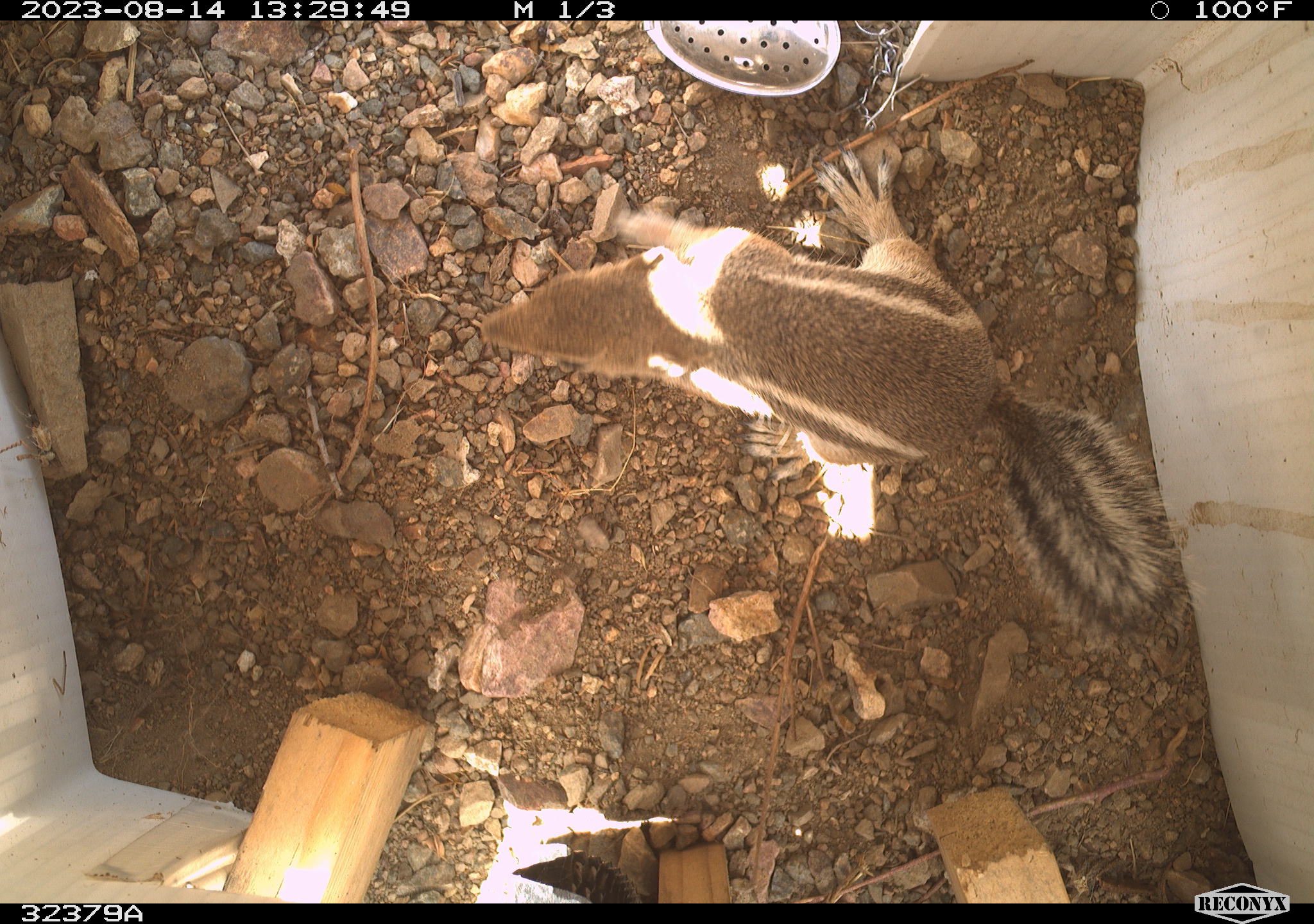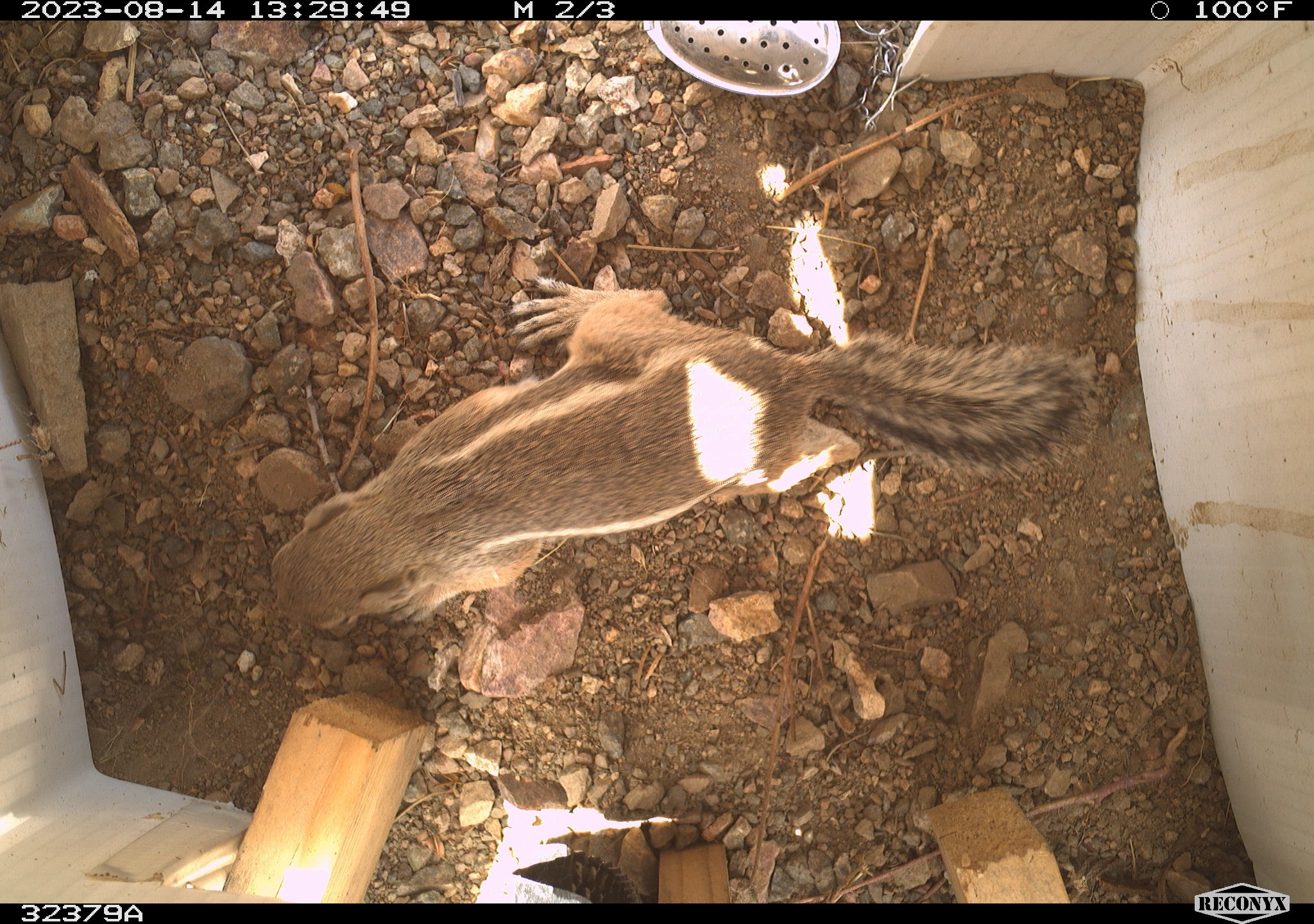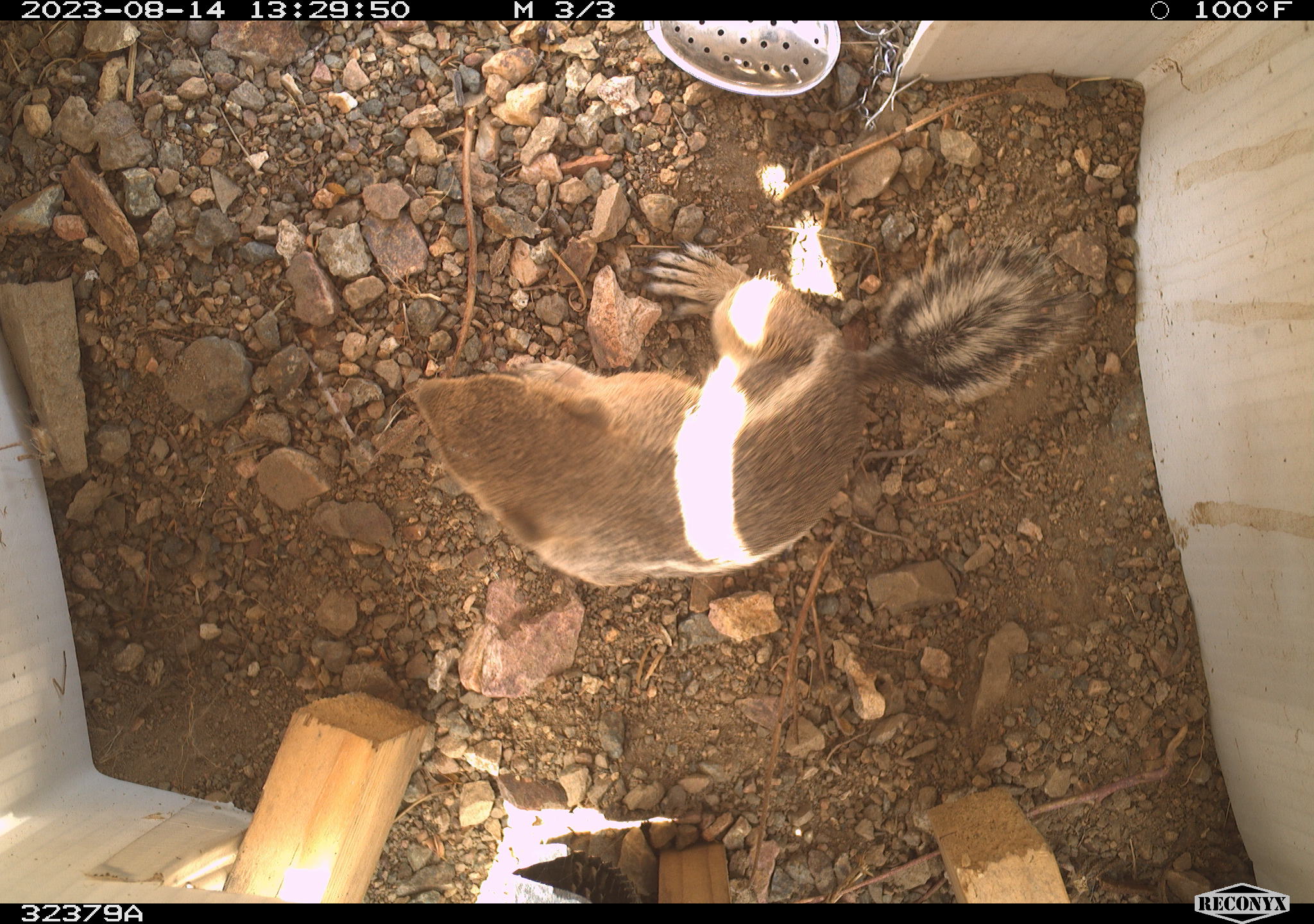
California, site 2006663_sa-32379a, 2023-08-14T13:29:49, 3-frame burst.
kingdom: Animalia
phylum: Chordata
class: Mammalia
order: Rodentia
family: Sciuridae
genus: Ammospermophilus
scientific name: Ammospermophilus leucurus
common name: white-tailed antelope squirrel